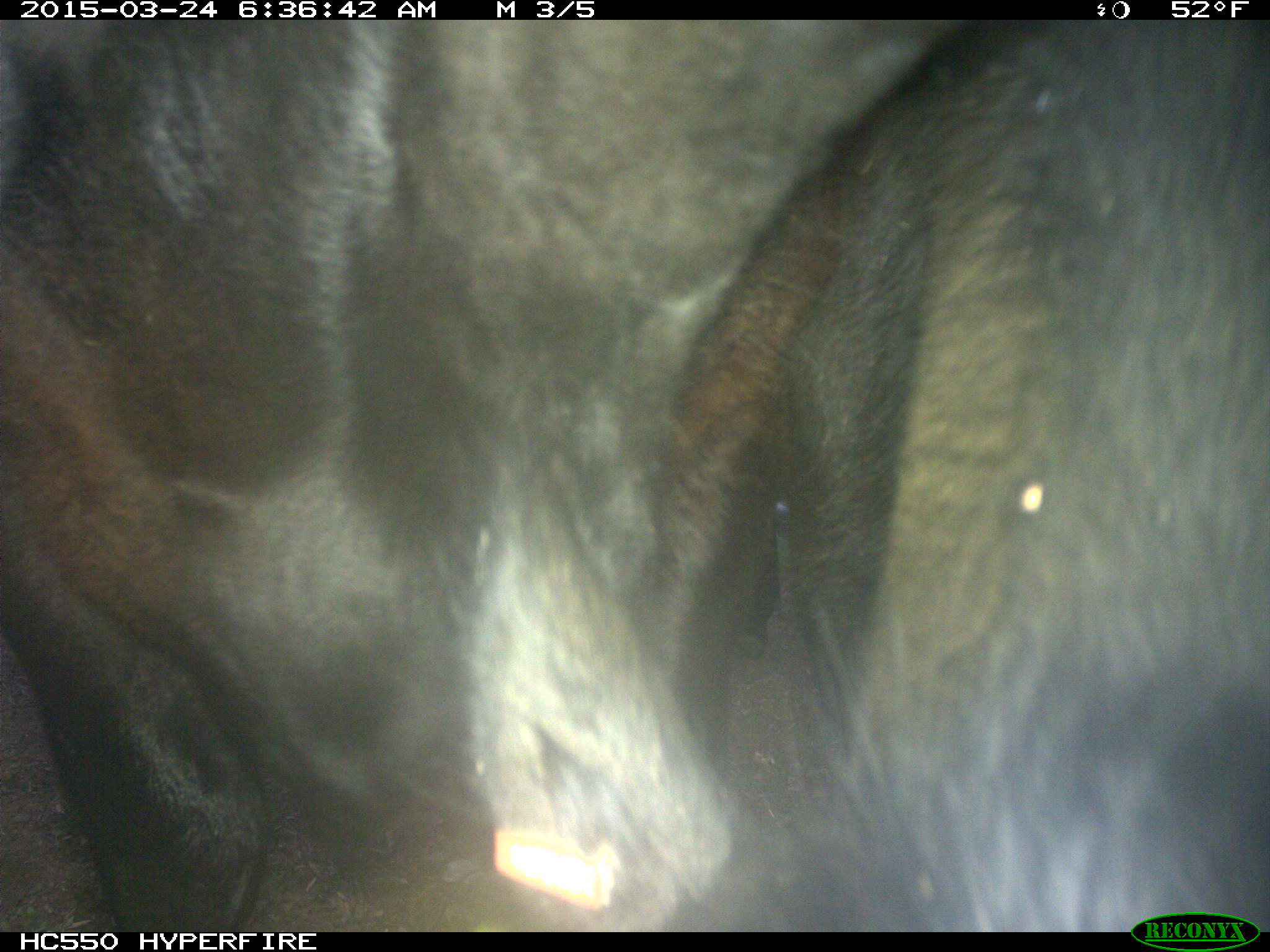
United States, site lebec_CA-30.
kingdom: Animalia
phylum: Chordata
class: Mammalia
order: Artiodactyla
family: Bovidae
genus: Bos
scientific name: Bos taurus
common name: domestic cow